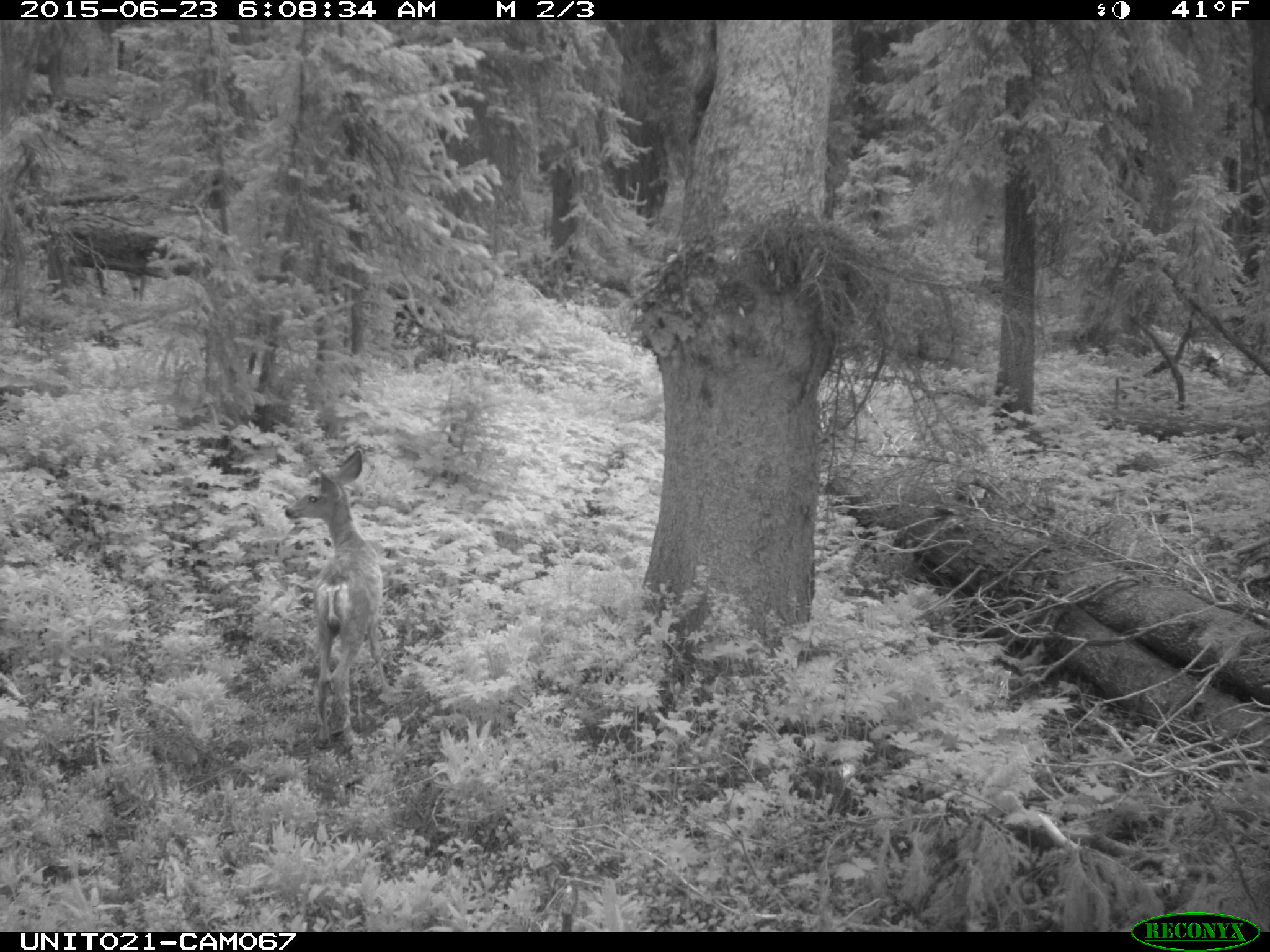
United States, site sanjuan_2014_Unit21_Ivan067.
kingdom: Animalia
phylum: Chordata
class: Mammalia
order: Artiodactyla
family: Cervidae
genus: Odocoileus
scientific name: Odocoileus hemionus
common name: mule deer